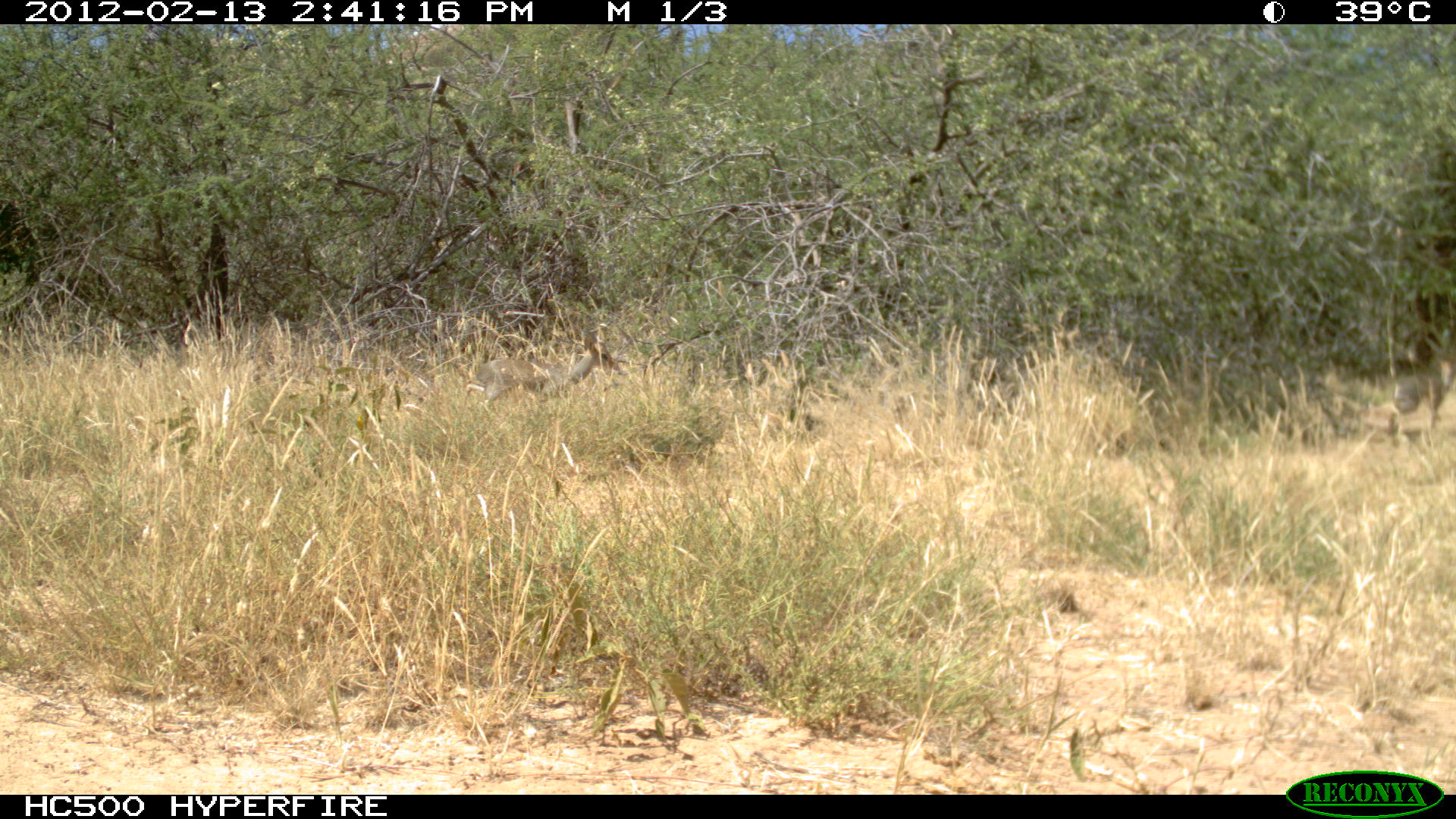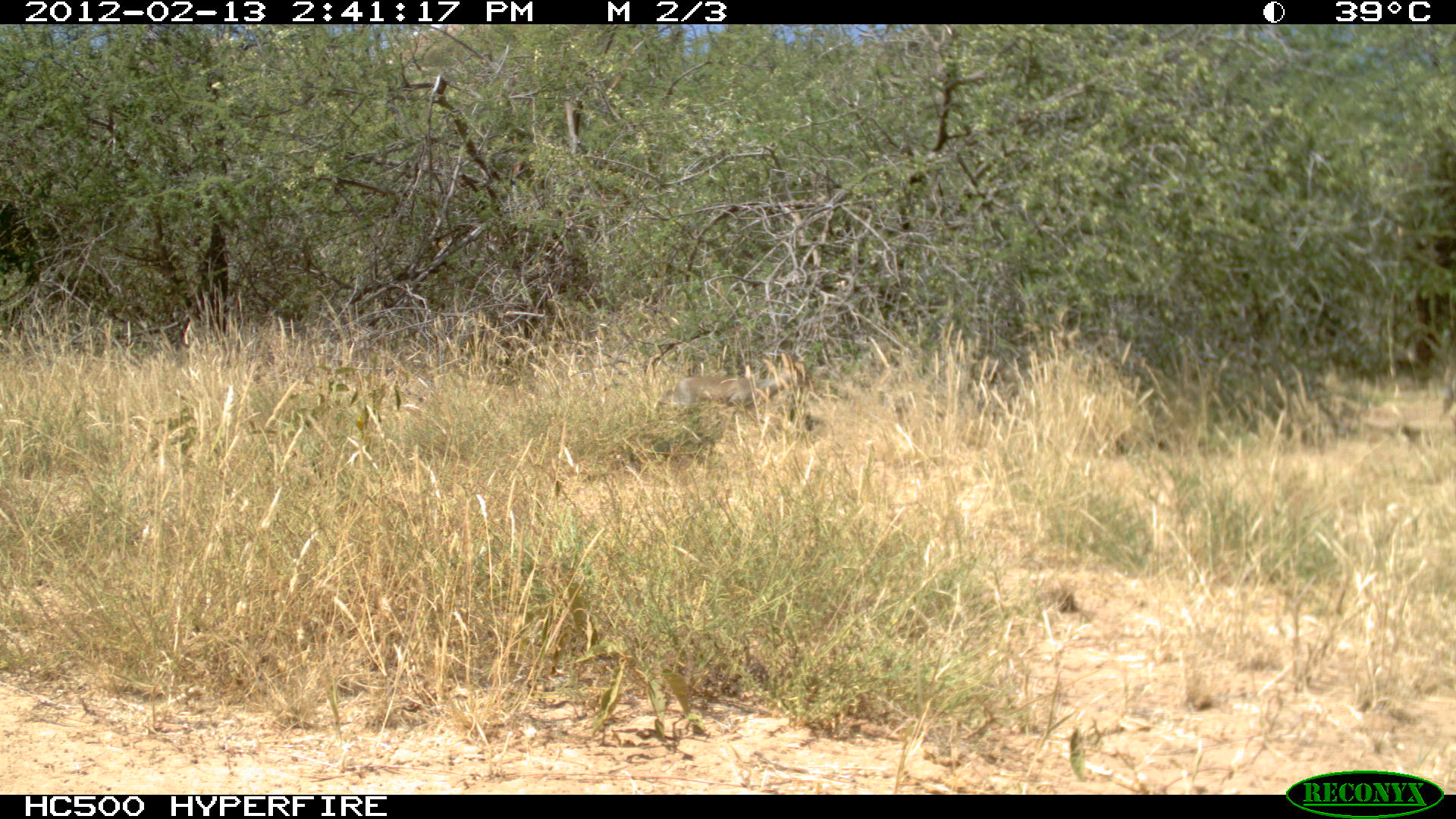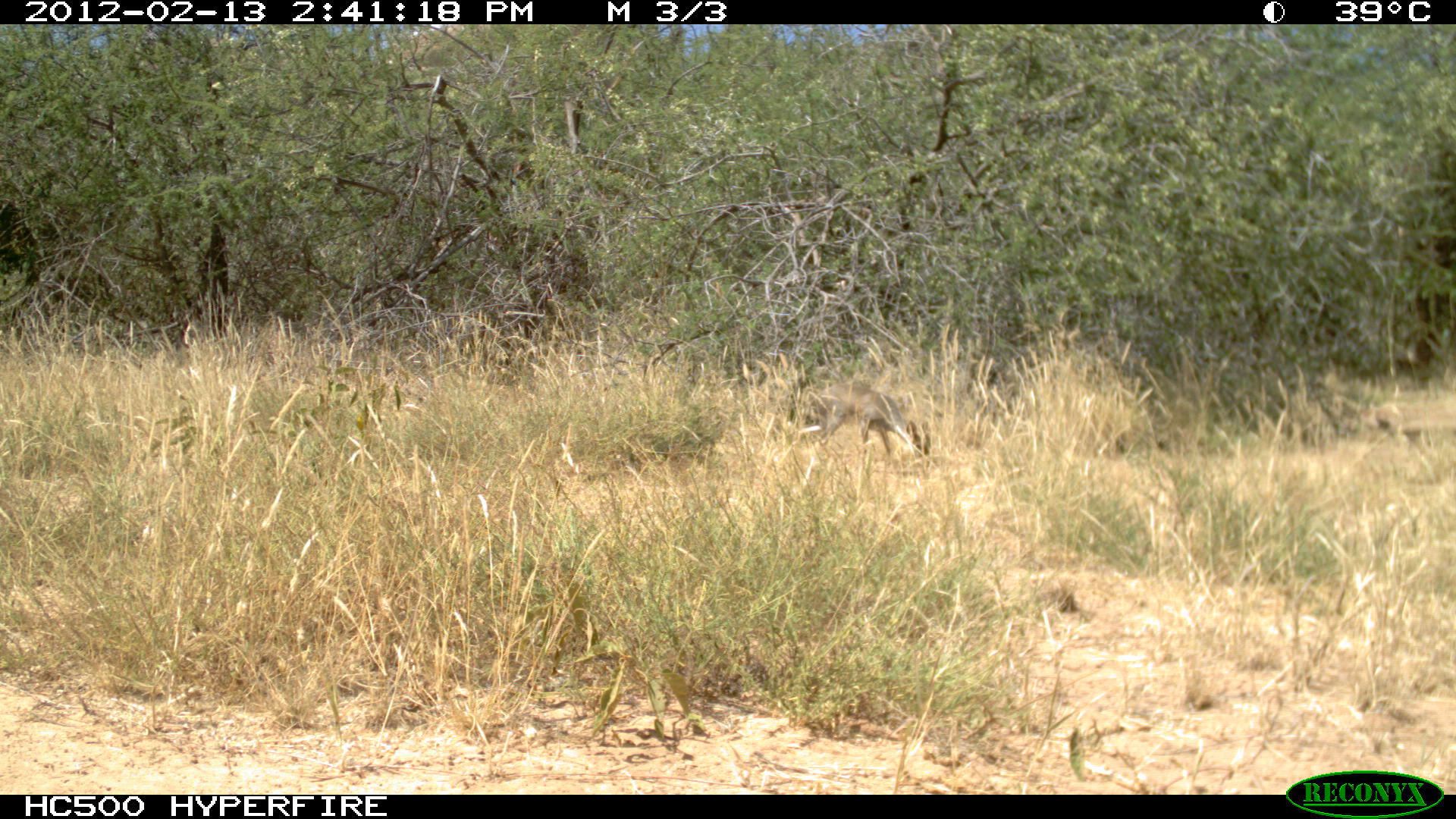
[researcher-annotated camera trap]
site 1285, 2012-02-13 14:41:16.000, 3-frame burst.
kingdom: Animalia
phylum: Chordata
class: Mammalia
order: Artiodactyla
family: Bovidae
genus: Madoqua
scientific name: Madoqua guentheri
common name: günther's dik-dik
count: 2